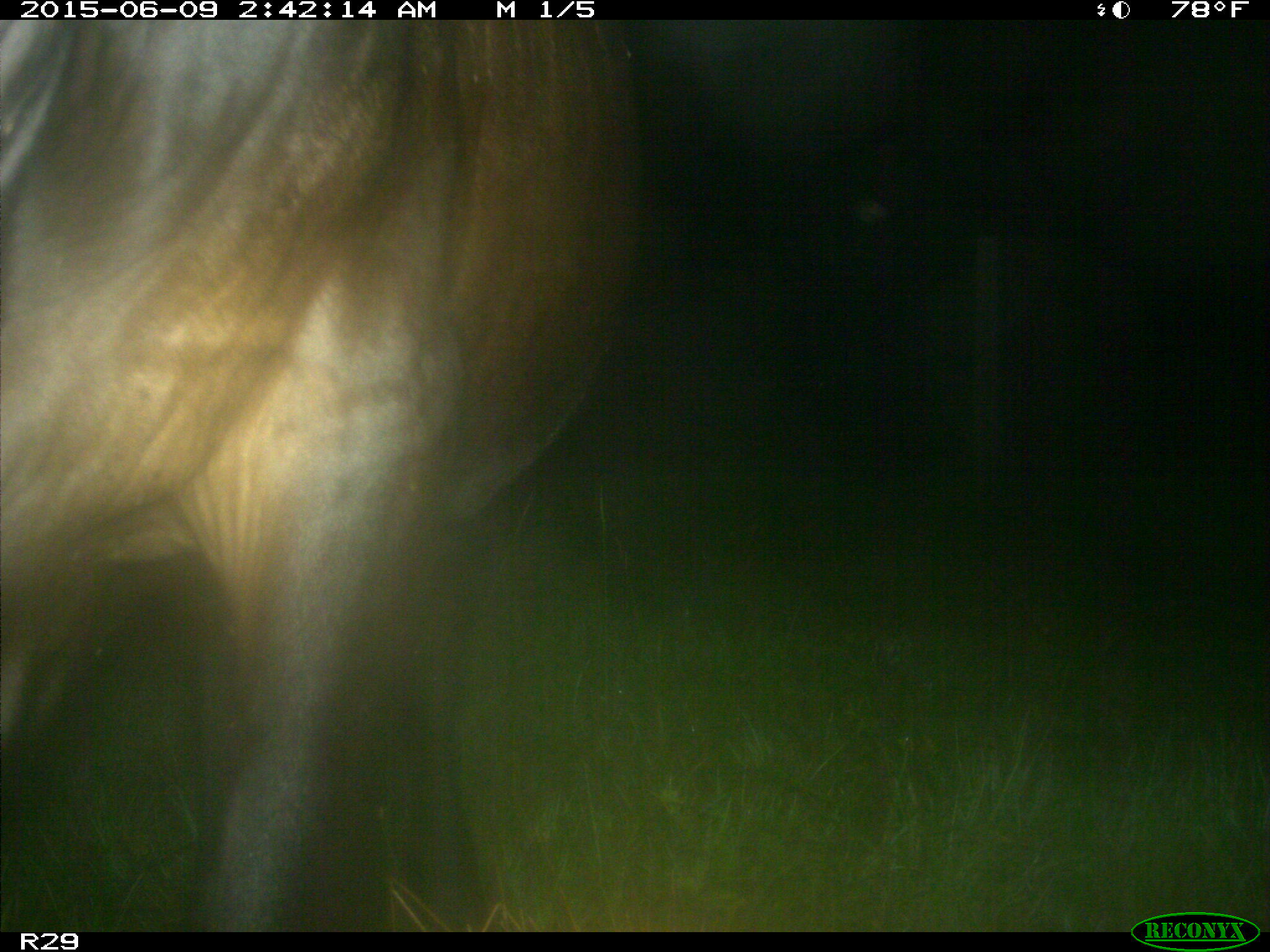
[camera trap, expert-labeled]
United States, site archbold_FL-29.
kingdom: Animalia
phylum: Chordata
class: Mammalia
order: Artiodactyla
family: Bovidae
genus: Bos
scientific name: Bos taurus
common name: domestic cow